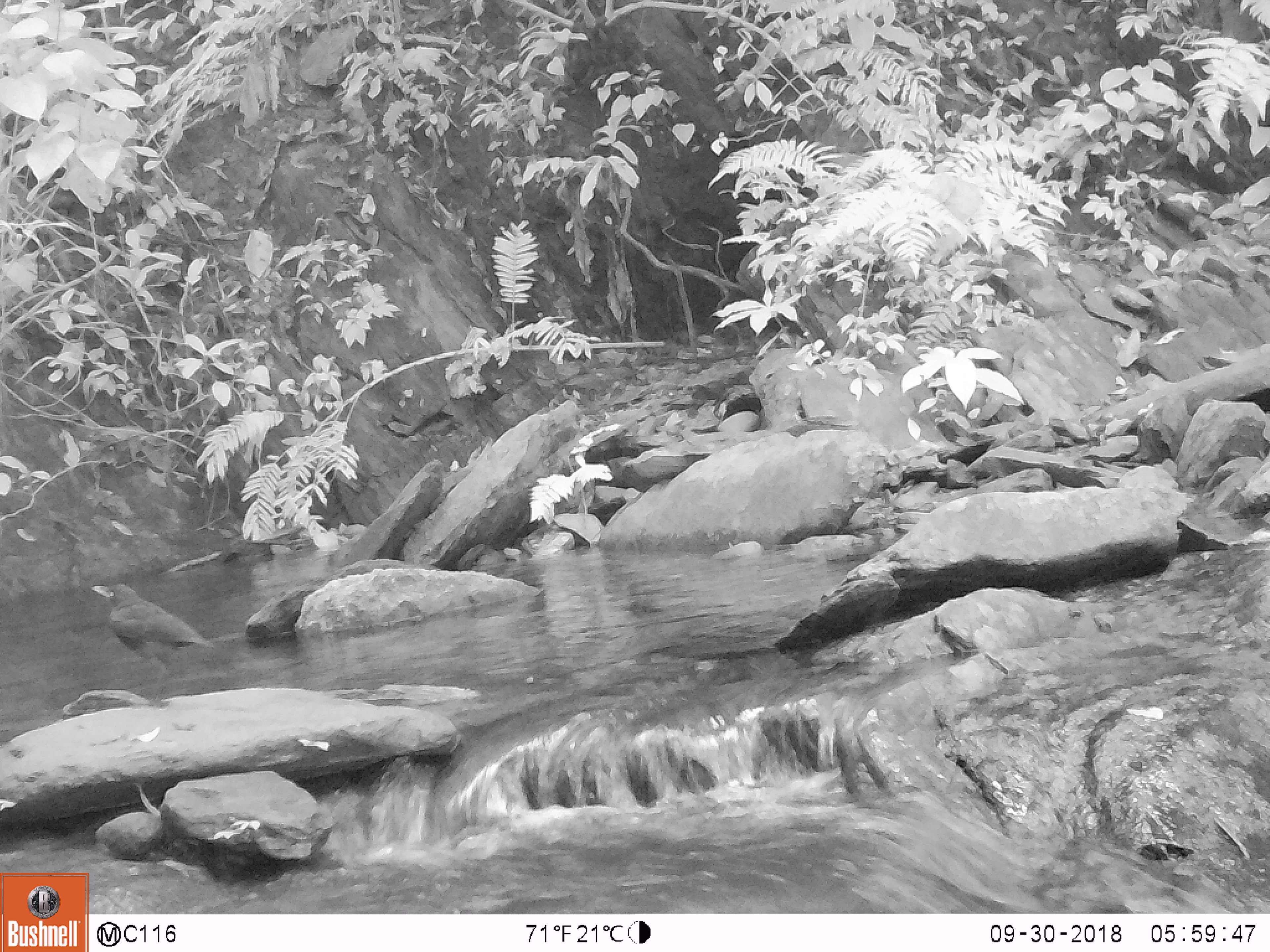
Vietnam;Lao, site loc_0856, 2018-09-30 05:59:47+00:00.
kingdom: Animalia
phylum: Chordata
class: Aves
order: Passeriformes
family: Muscicapidae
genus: Myophonus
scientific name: Myophonus caeruleus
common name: blue whistling thrush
Blue whistling thrush (Myophonus caeruleus). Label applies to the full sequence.